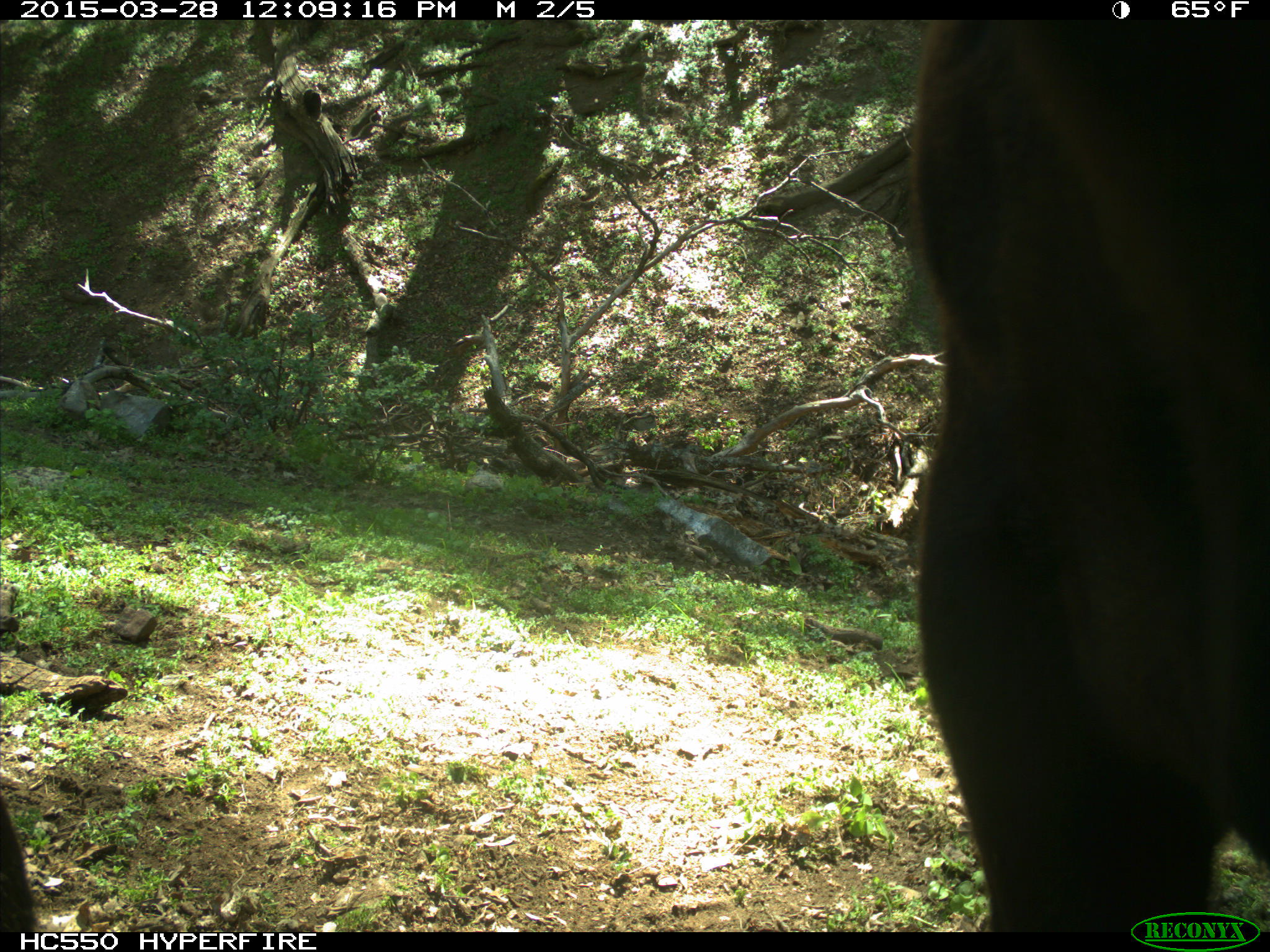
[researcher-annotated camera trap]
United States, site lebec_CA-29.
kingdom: Animalia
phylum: Chordata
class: Mammalia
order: Artiodactyla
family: Bovidae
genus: Bos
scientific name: Bos taurus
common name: domestic cow